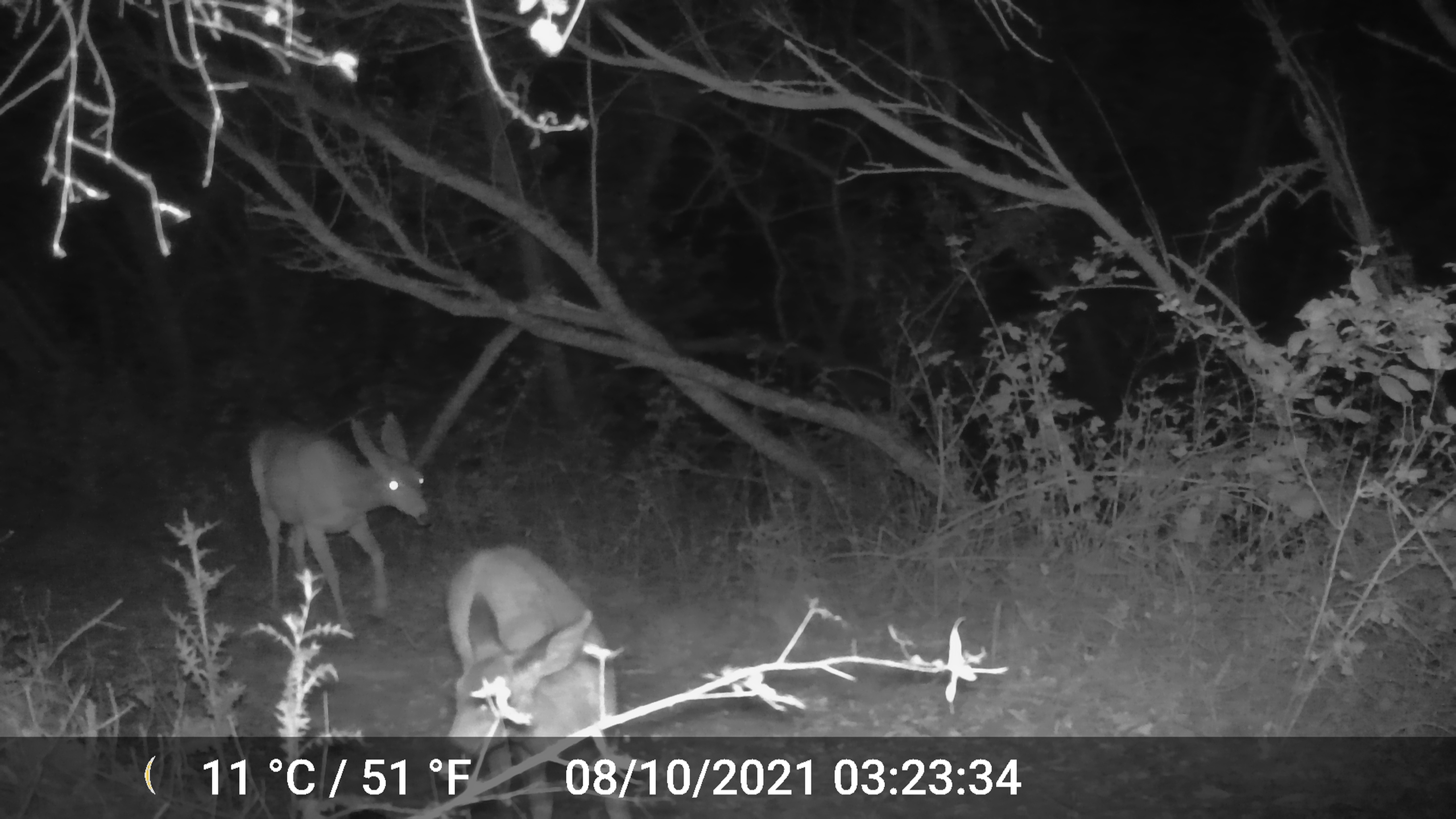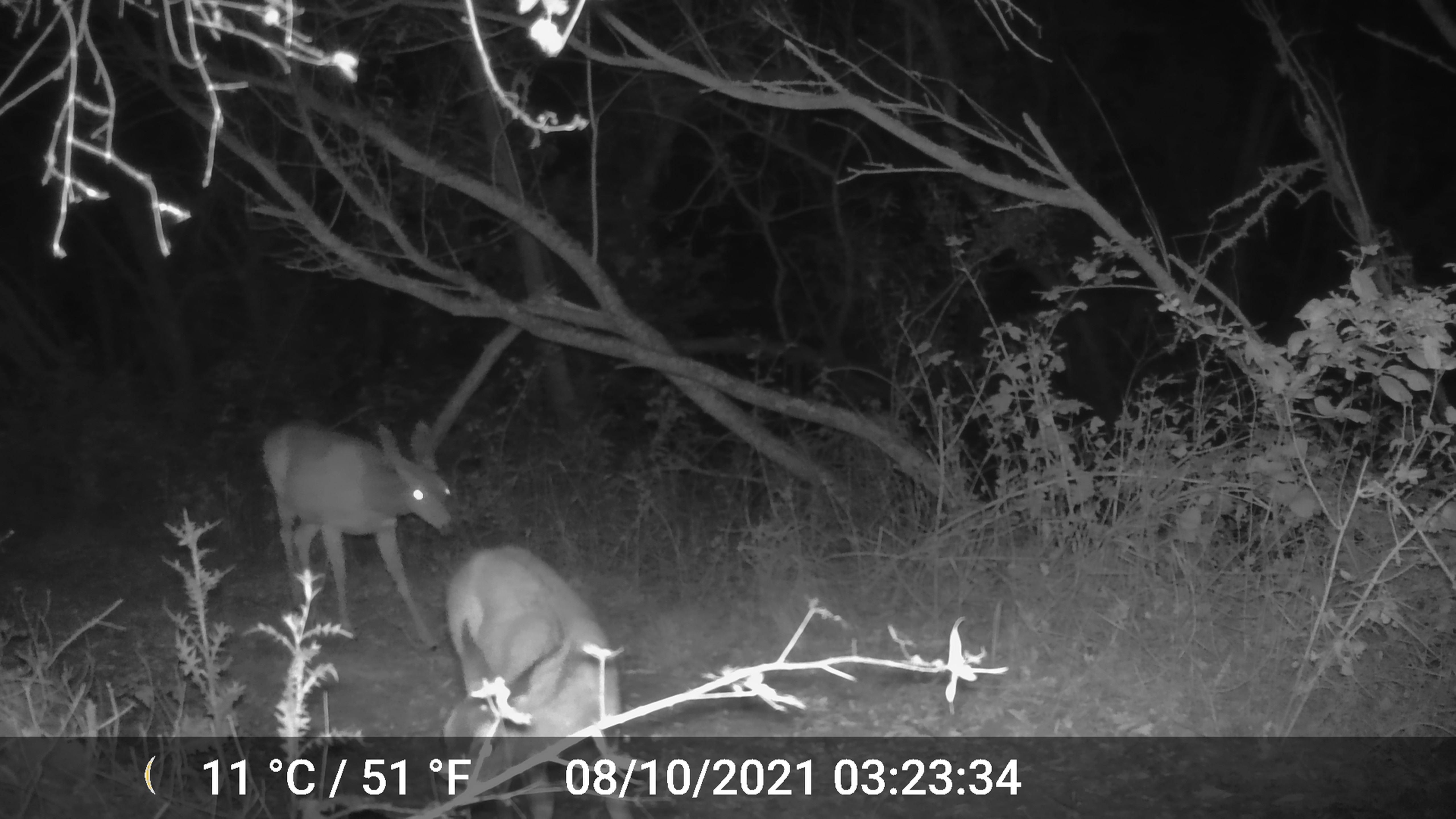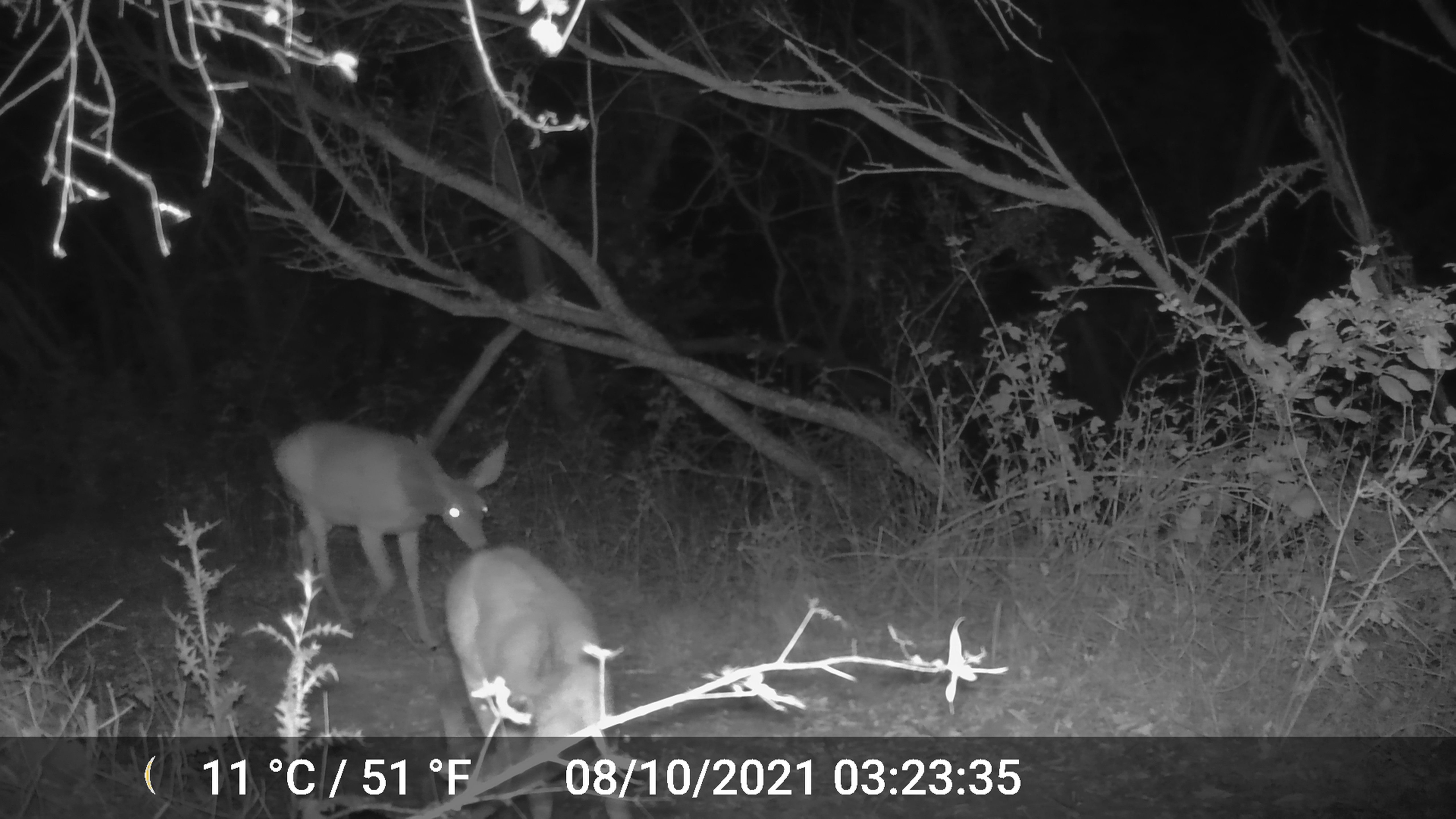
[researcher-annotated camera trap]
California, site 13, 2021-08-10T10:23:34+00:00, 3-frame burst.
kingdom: Animalia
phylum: Chordata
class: Mammalia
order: Artiodactyla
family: Cervidae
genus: Odocoileus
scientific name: Odocoileus hemionus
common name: mule deer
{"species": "mule deer (Odocoileus hemionus)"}